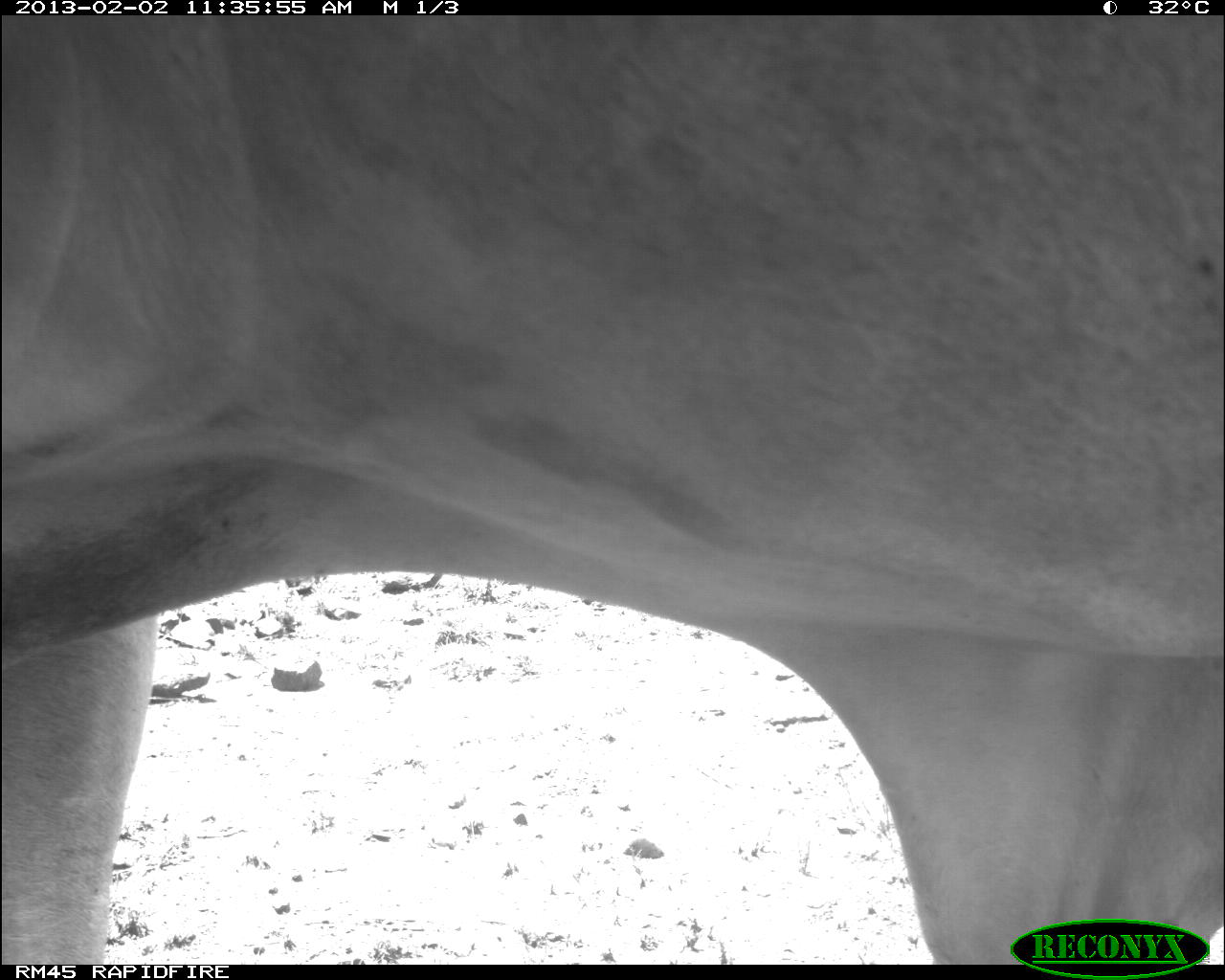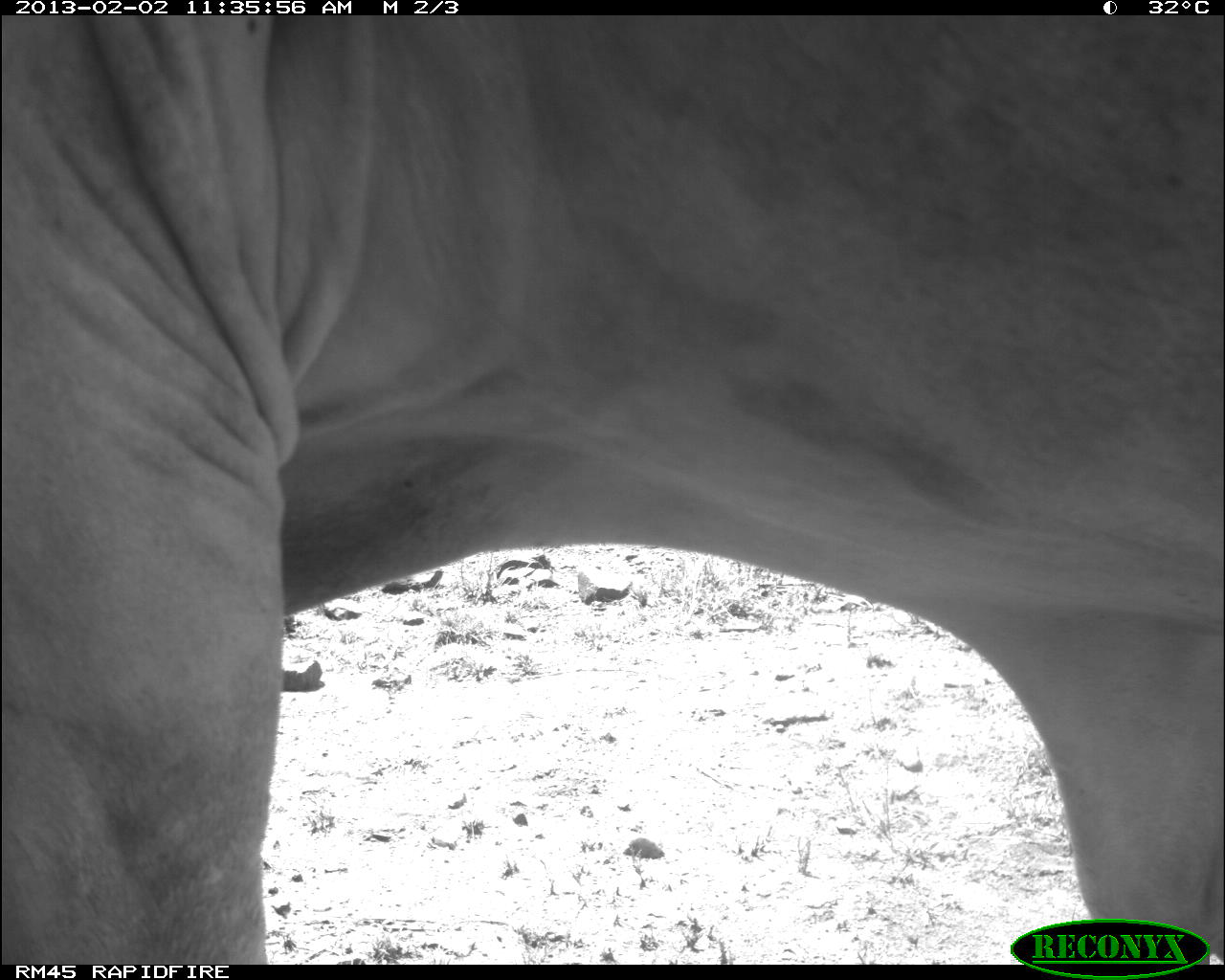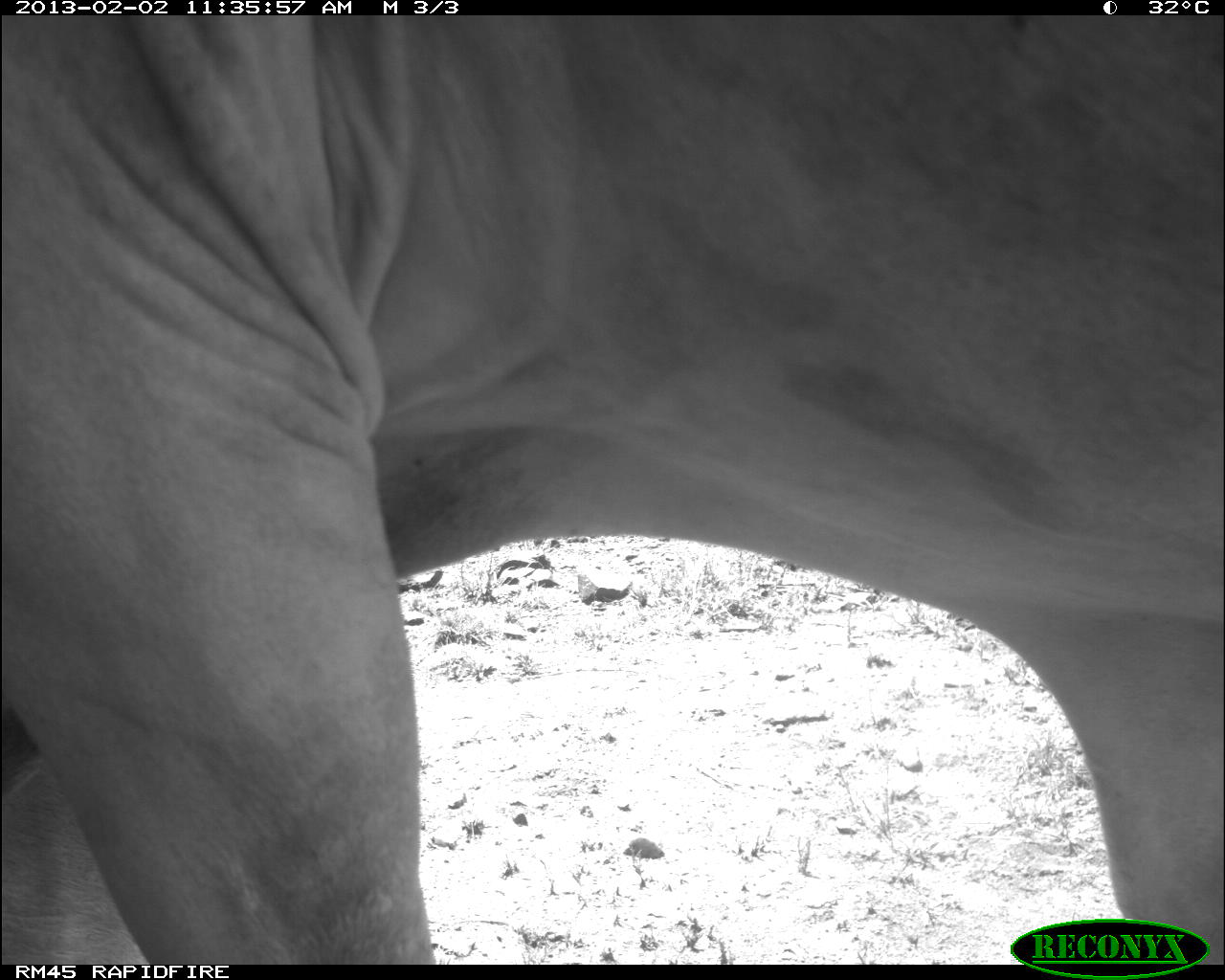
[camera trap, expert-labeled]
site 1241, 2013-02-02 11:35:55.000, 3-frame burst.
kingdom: Animalia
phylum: Chordata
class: Mammalia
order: Artiodactyla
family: Bovidae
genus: Bos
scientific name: Bos taurus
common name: domestic cattle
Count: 1.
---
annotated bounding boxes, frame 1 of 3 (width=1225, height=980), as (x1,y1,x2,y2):
bos taurus: (0,11,1225,965)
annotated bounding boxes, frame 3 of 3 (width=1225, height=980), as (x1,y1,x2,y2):
bos taurus: (0,13,1225,964)